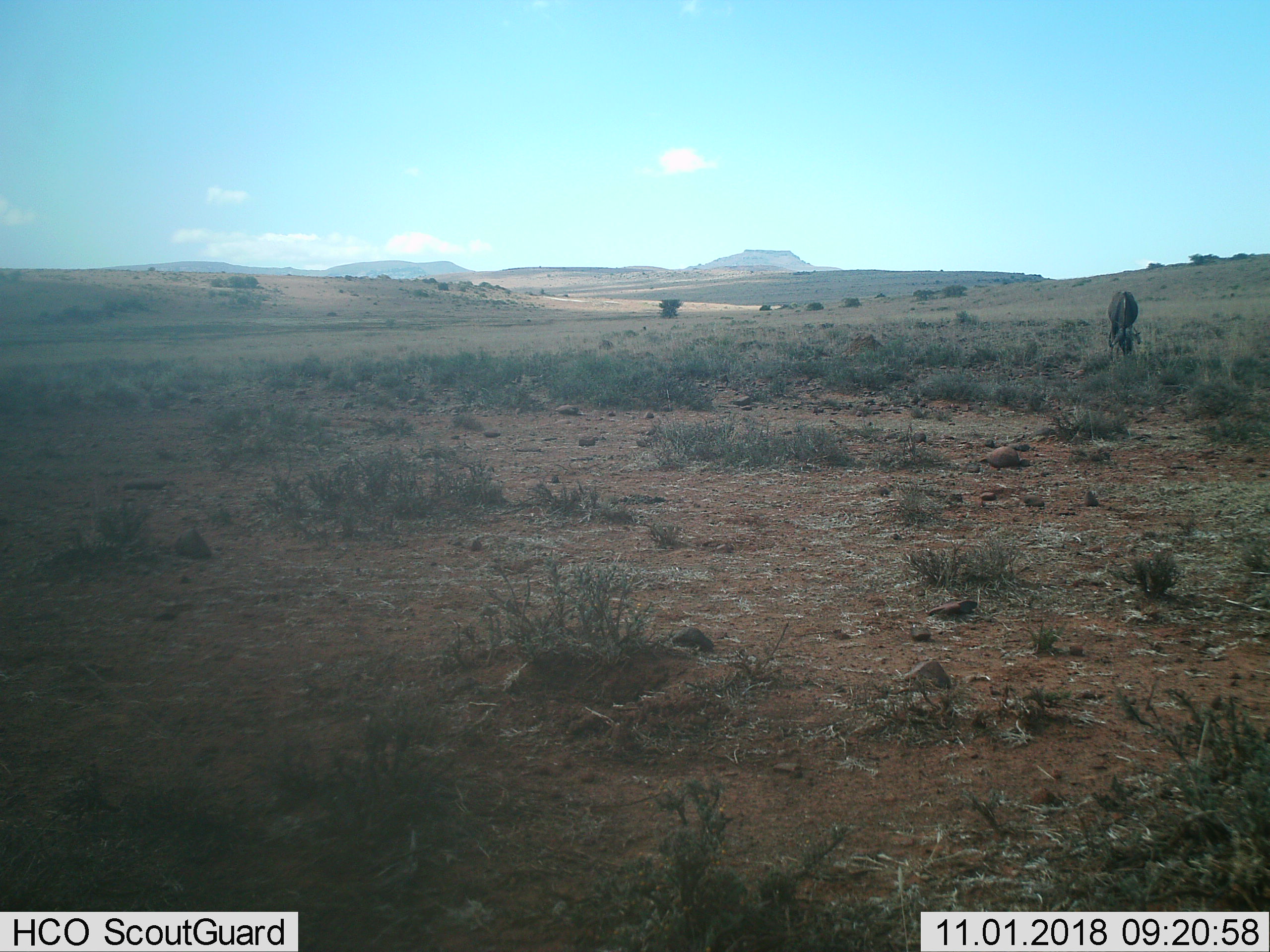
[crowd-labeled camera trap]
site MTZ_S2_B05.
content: unidentified animal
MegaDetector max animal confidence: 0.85